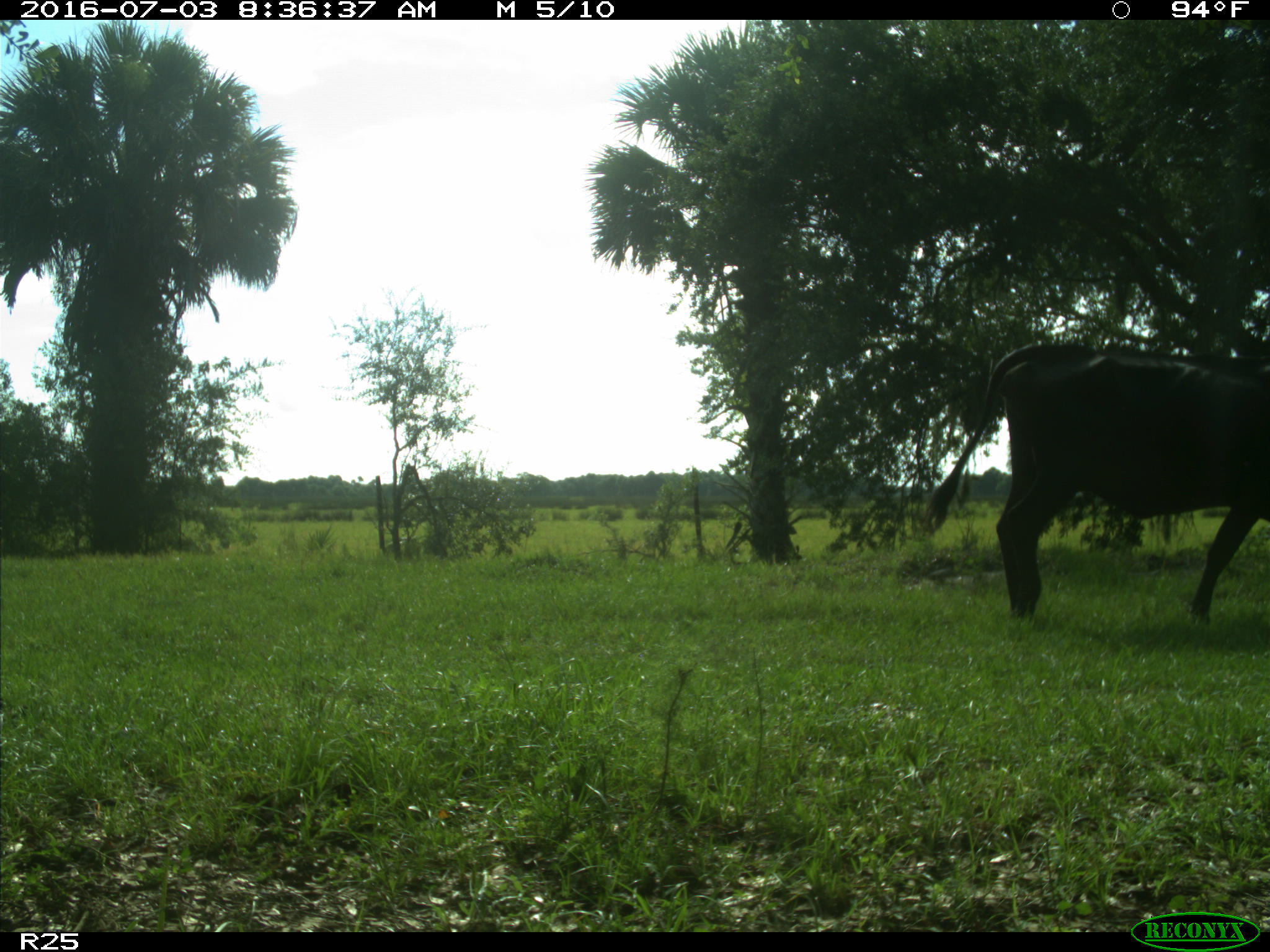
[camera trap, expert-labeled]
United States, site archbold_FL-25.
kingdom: Animalia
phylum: Chordata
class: Mammalia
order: Artiodactyla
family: Bovidae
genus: Bos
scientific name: Bos taurus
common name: domestic cow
Bos taurus (domestic cow).